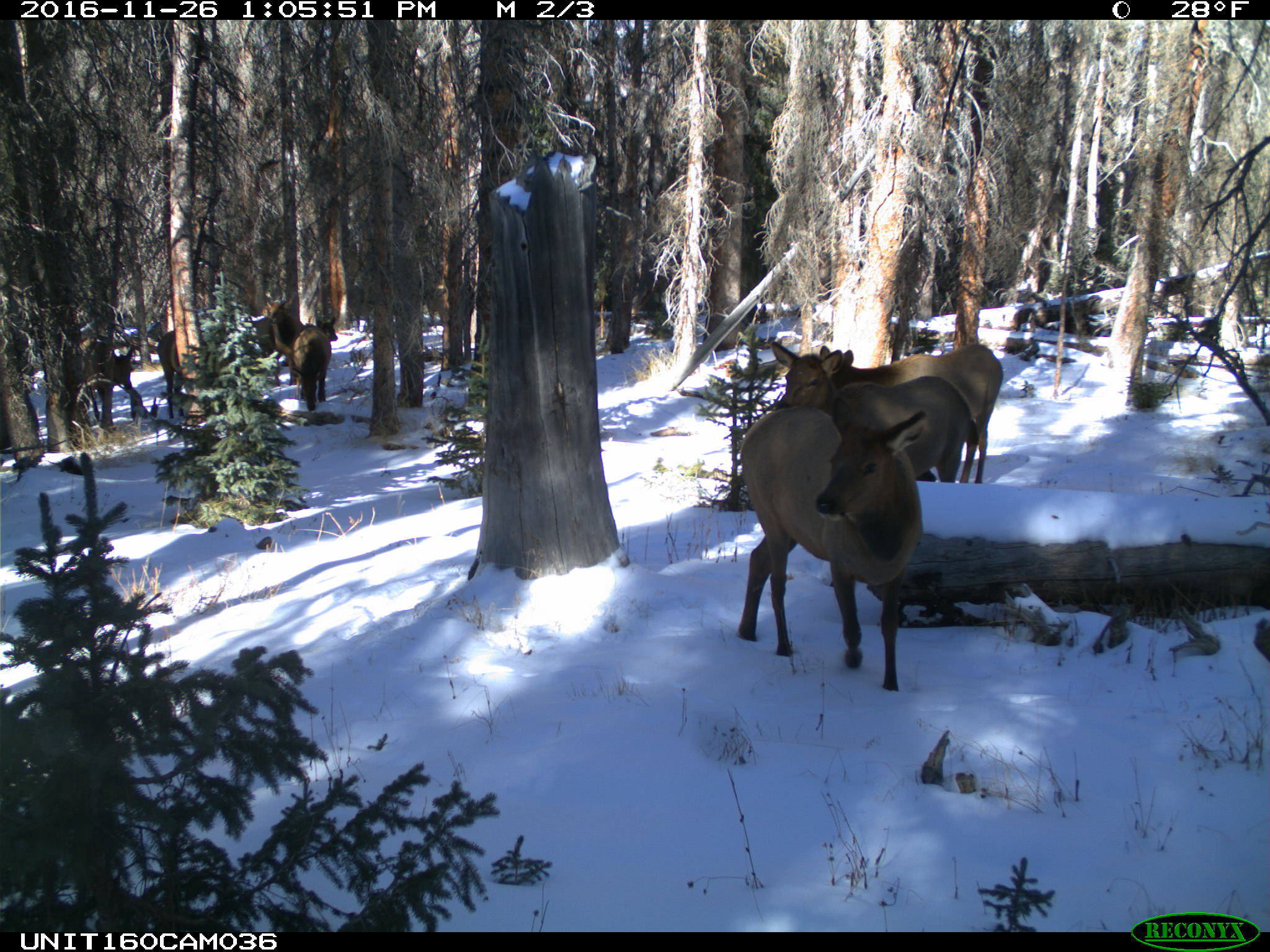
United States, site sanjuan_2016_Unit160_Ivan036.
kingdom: Animalia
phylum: Chordata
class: Mammalia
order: Artiodactyla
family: Cervidae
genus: Cervus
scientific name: Cervus elaphus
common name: red deer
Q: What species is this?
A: Cervus elaphus (red deer).